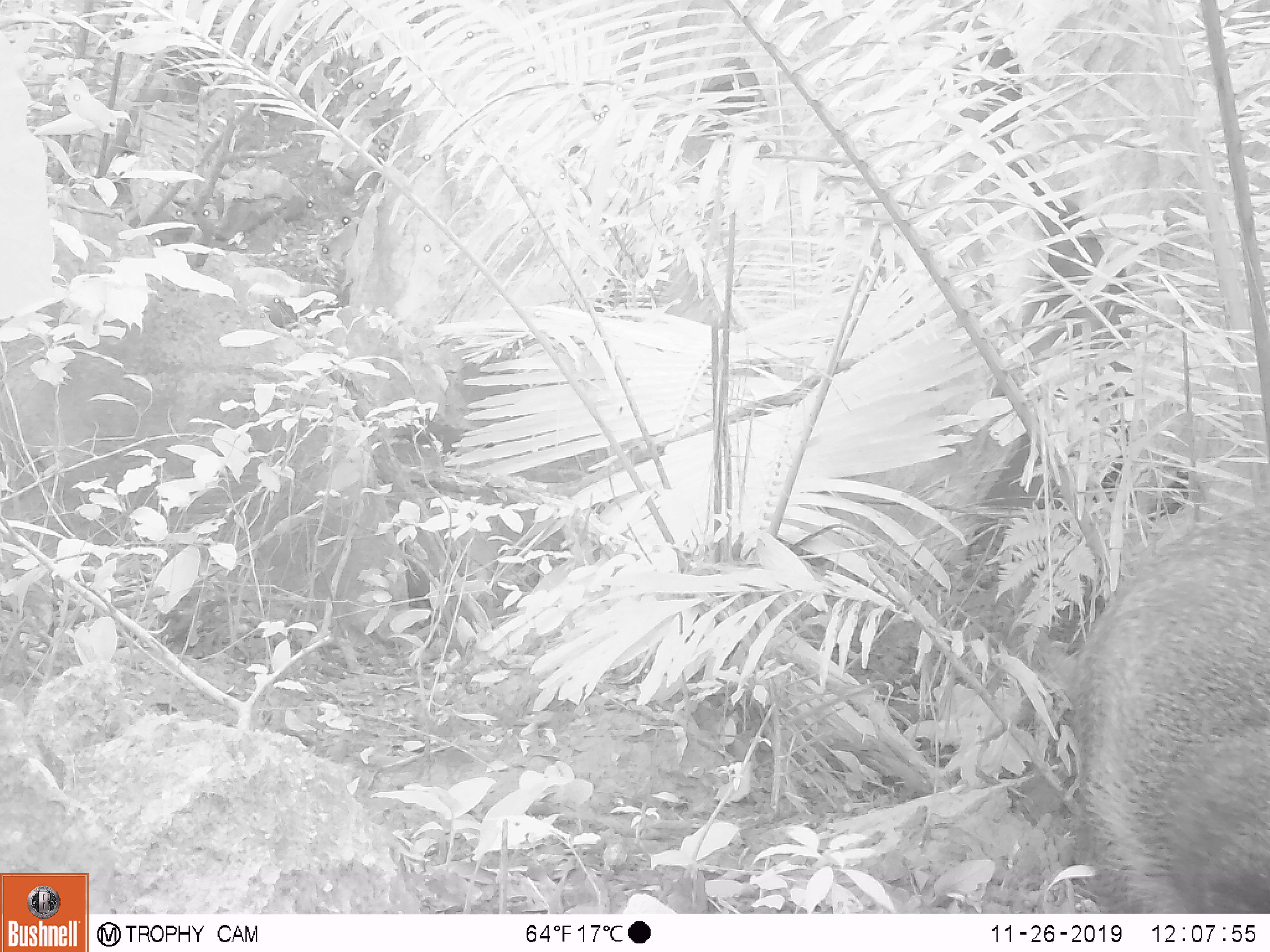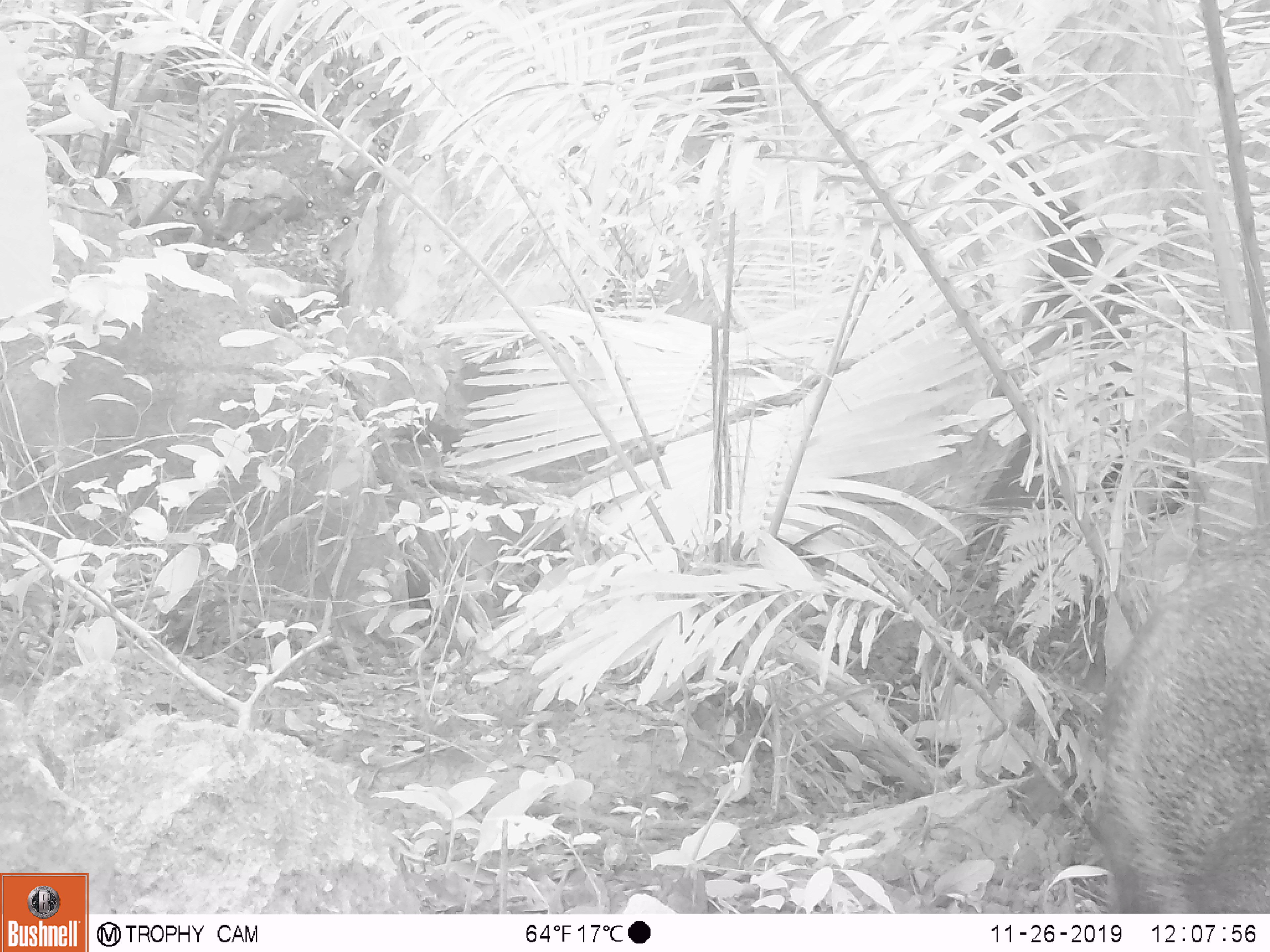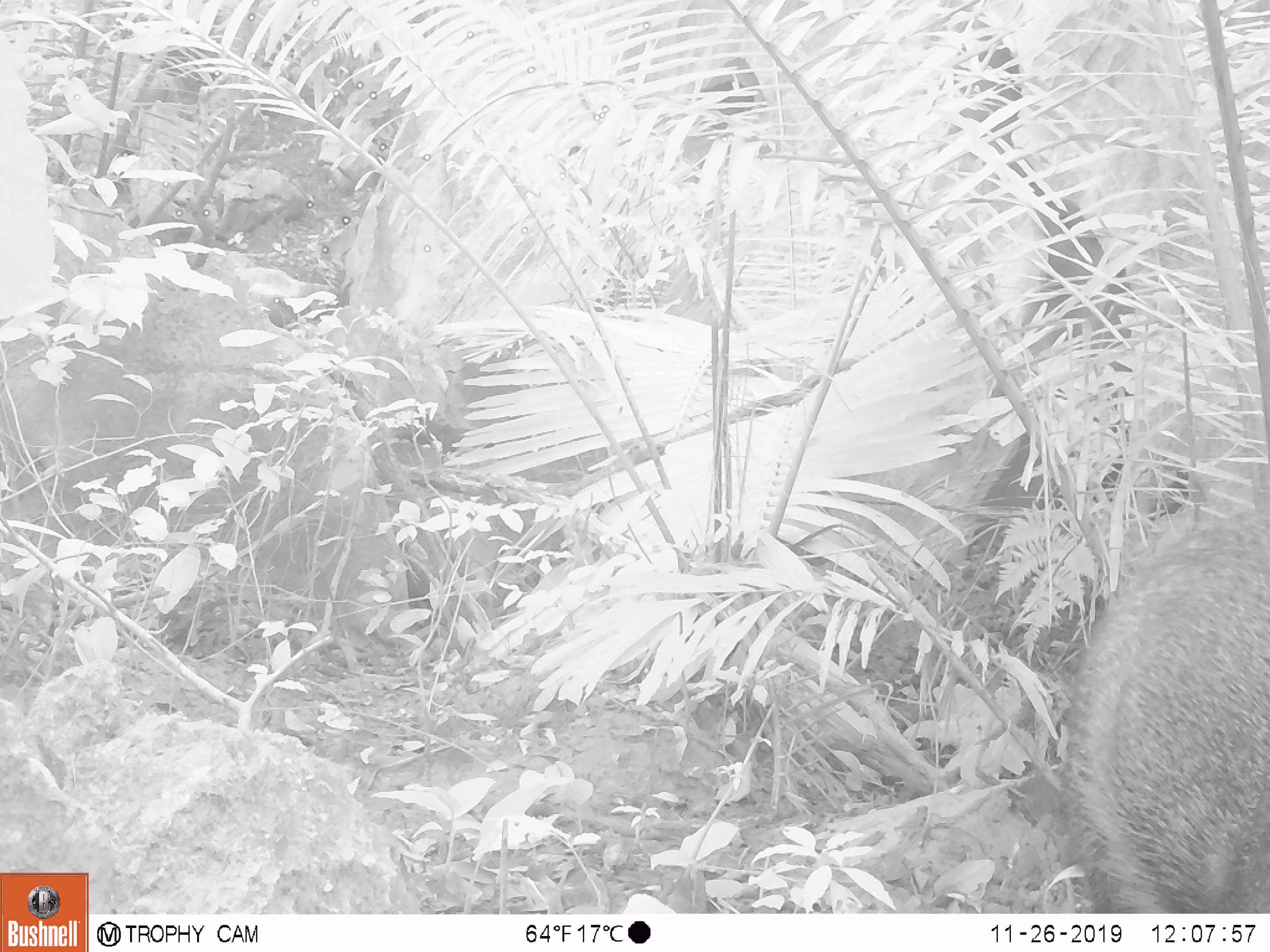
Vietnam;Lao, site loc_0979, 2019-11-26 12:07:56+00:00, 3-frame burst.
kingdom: Animalia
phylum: Chordata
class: Mammalia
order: Artiodactyla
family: Suidae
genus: Sus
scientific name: Sus scrofa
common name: eurasian wild pig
Eurasian wild pig (Sus scrofa). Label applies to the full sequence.